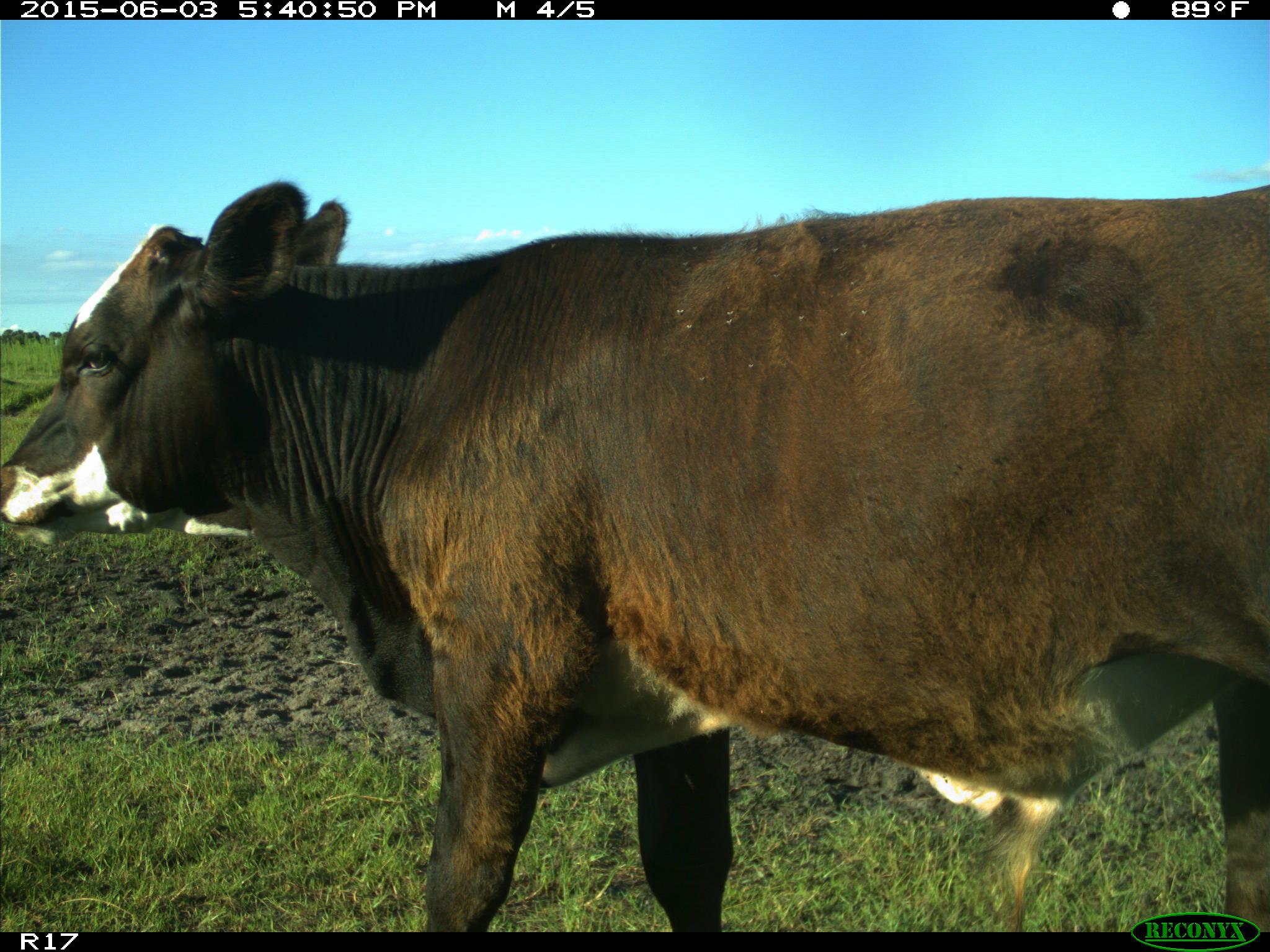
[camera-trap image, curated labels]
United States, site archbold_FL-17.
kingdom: Animalia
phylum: Chordata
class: Mammalia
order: Artiodactyla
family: Bovidae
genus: Bos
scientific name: Bos taurus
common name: domestic cow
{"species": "Bos taurus (domestic cow)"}